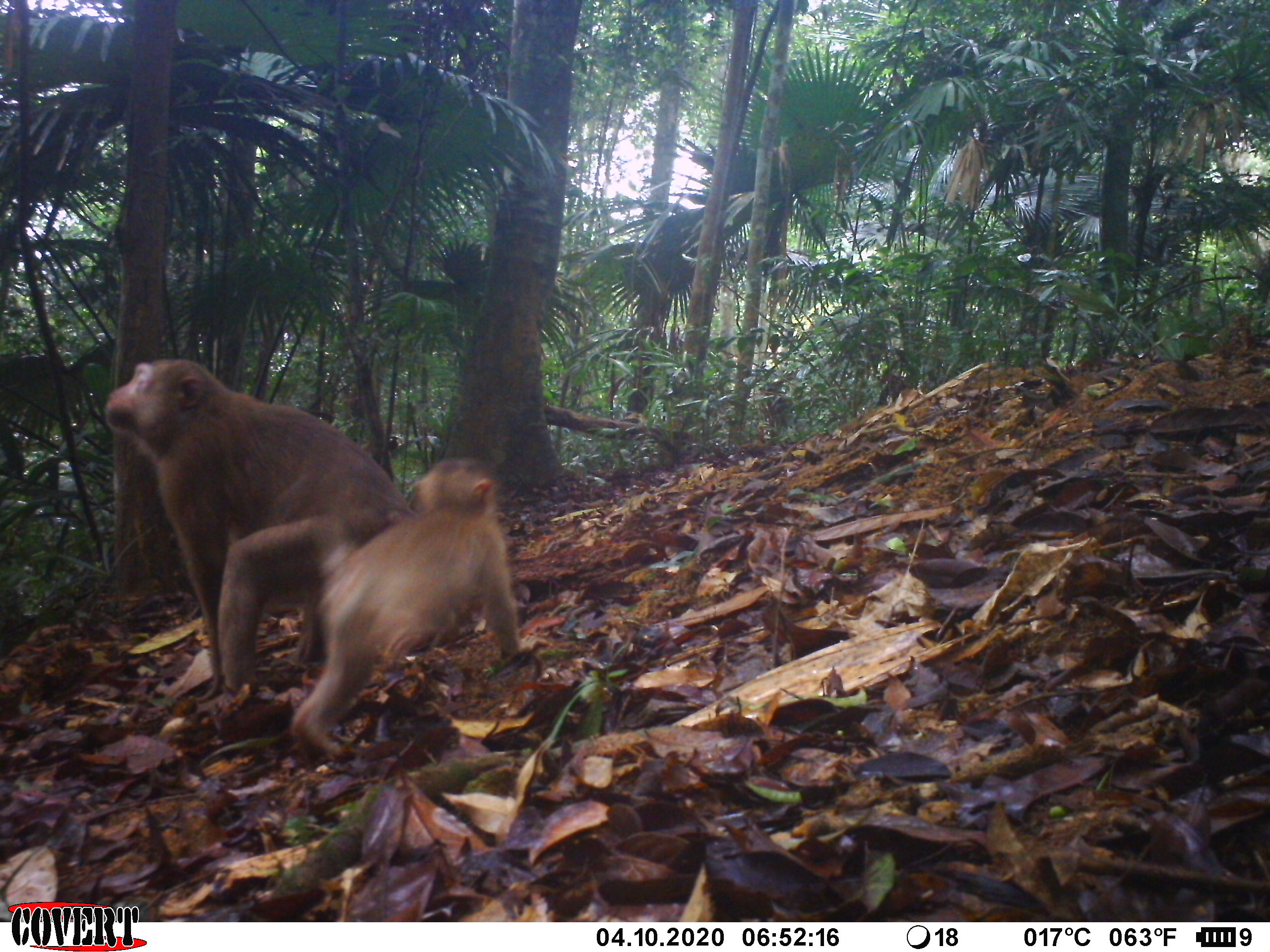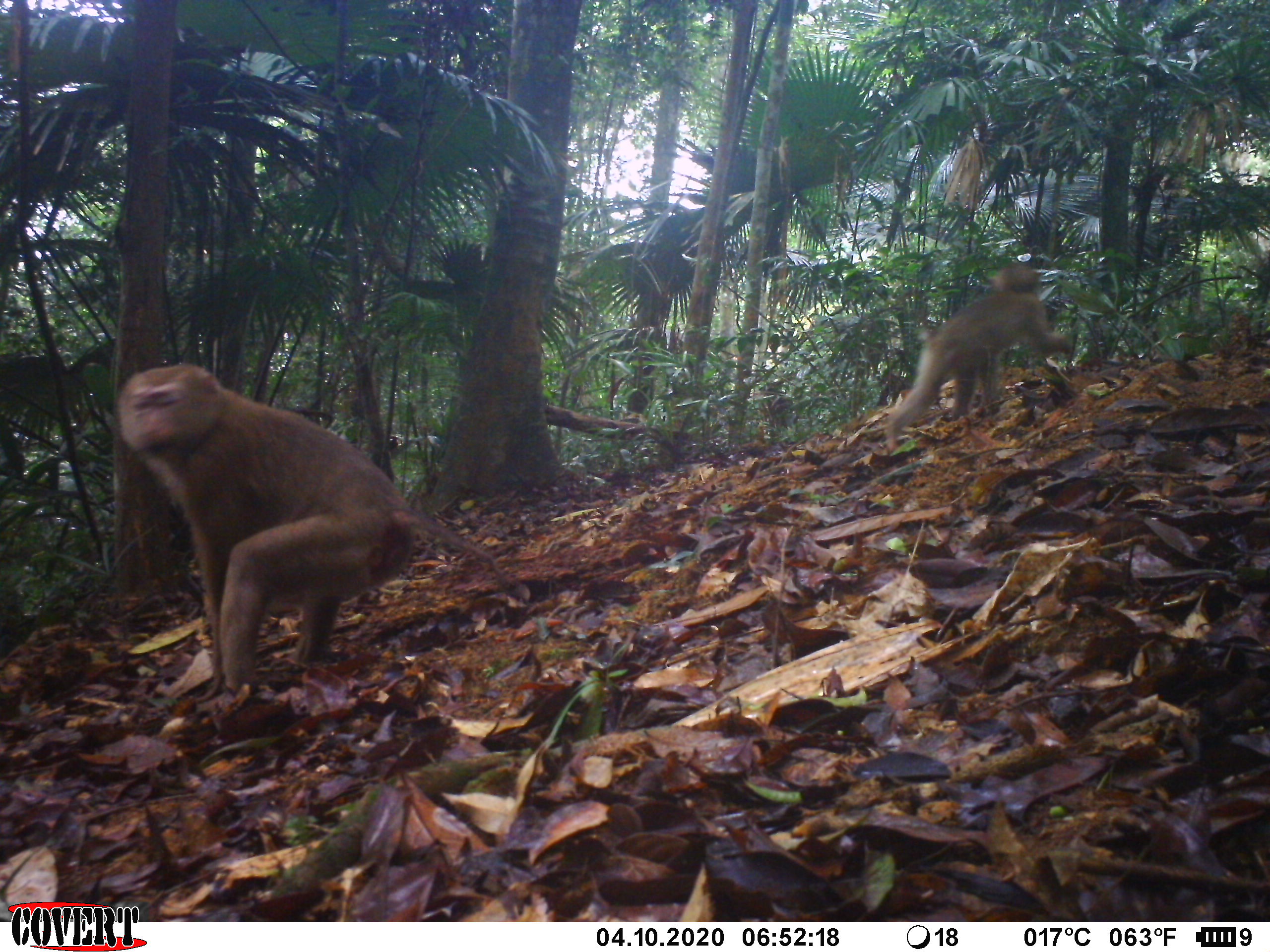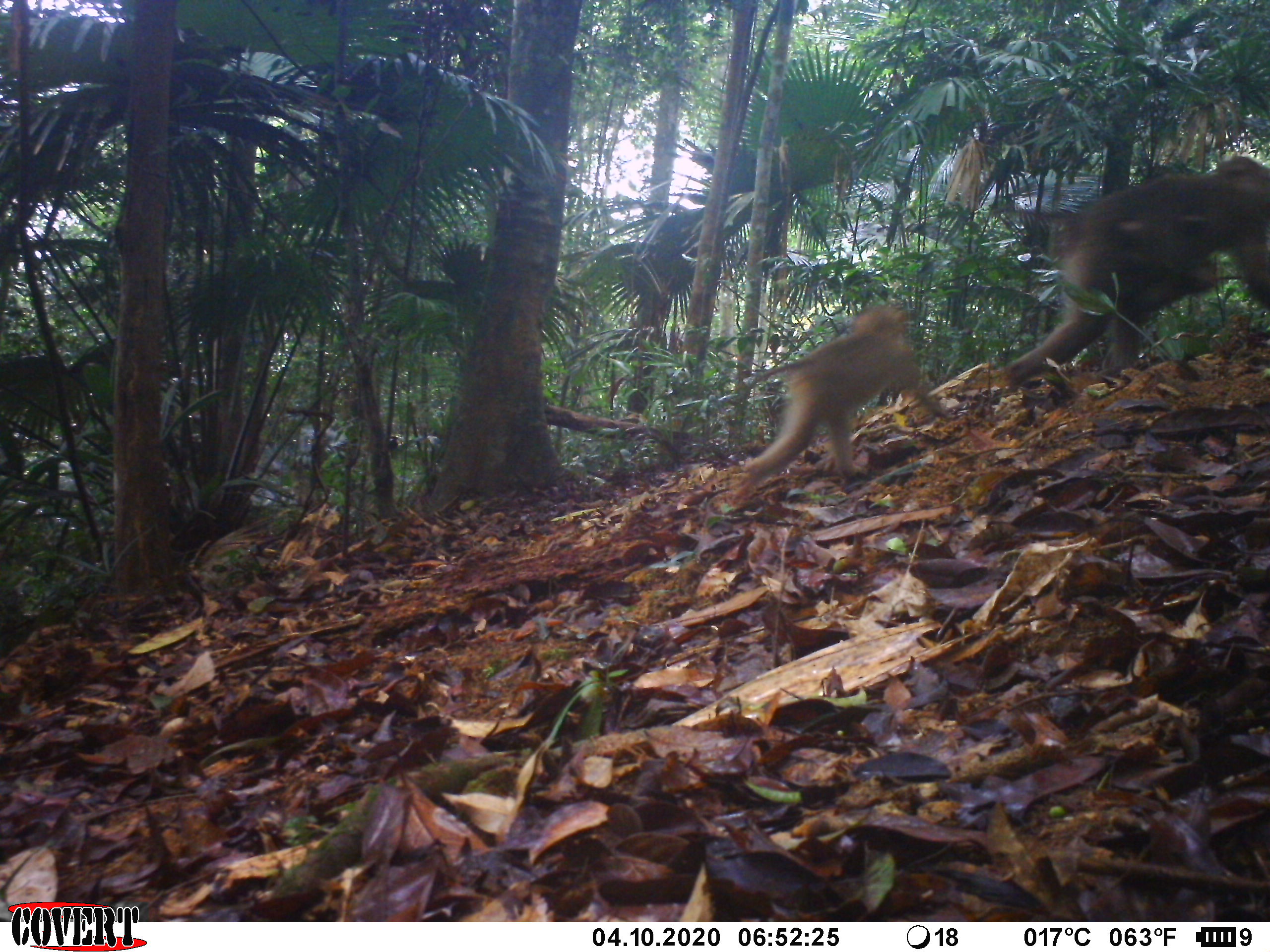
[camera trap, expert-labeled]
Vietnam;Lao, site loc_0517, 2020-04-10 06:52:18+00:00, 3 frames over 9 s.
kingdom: Animalia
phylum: Chordata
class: Mammalia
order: Primates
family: Cercopithecidae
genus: Macaca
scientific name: Macaca nemestrina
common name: pig-tailed macaque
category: pig tailed macaque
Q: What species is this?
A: Pig tailed macaque (pig-tailed macaque) (Macaca nemestrina).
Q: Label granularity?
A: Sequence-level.